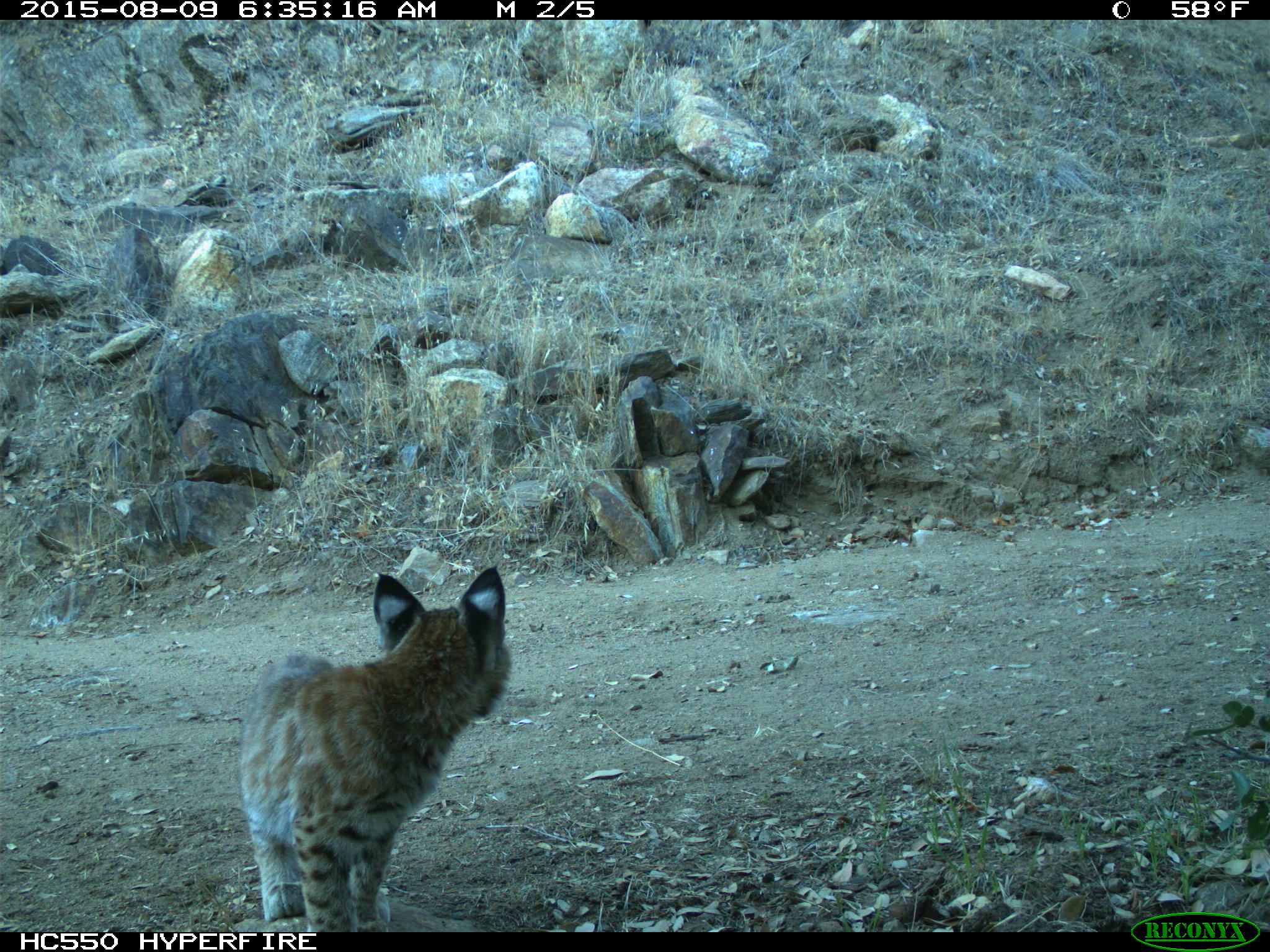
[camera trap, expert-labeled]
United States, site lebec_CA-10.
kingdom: Animalia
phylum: Chordata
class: Mammalia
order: Carnivora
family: Felidae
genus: Lynx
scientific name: Lynx rufus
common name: bobcat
Lynx rufus (bobcat).